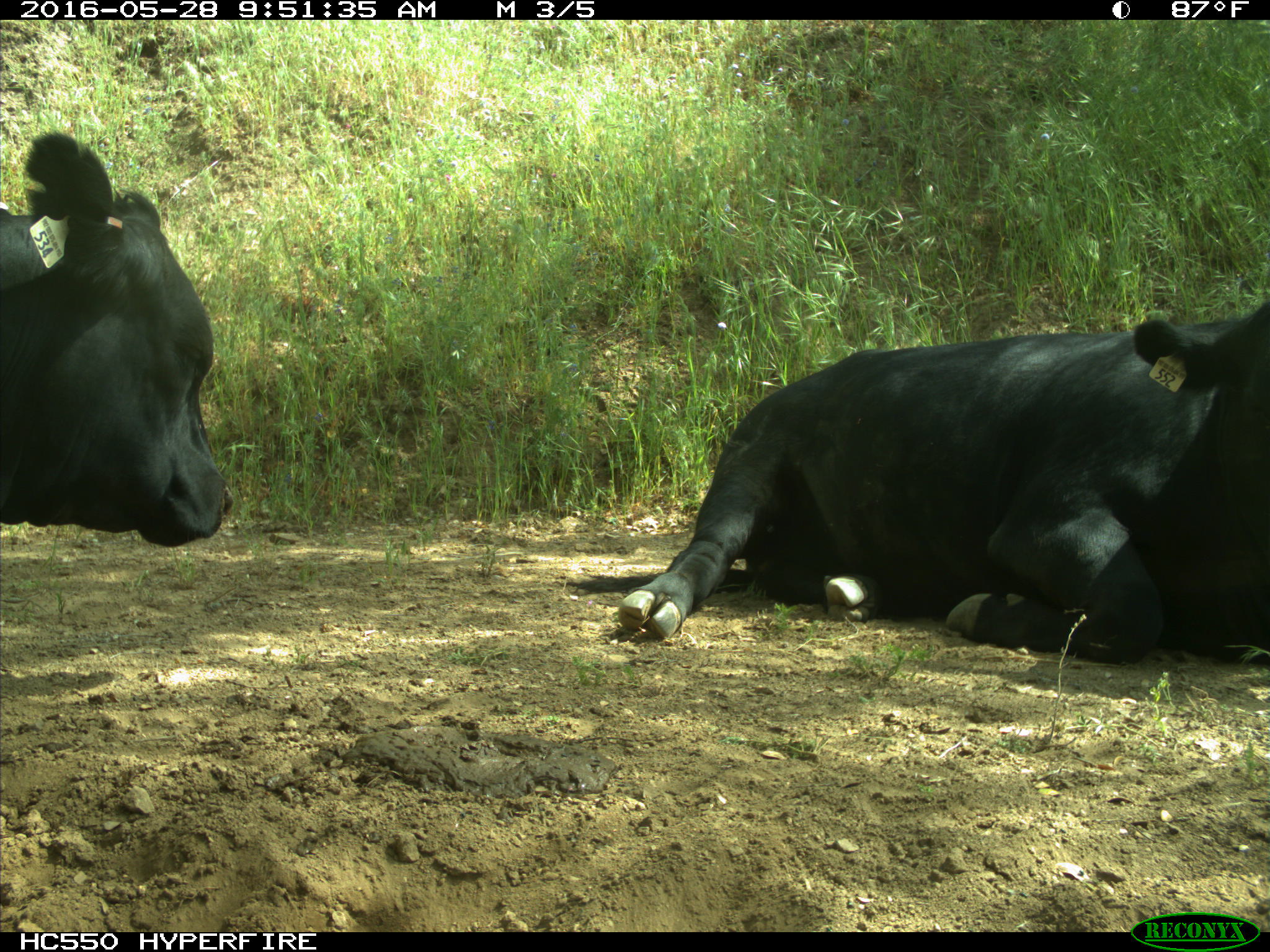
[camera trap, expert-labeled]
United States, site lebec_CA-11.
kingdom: Animalia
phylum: Chordata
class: Mammalia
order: Artiodactyla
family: Bovidae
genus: Bos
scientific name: Bos taurus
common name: domestic cow